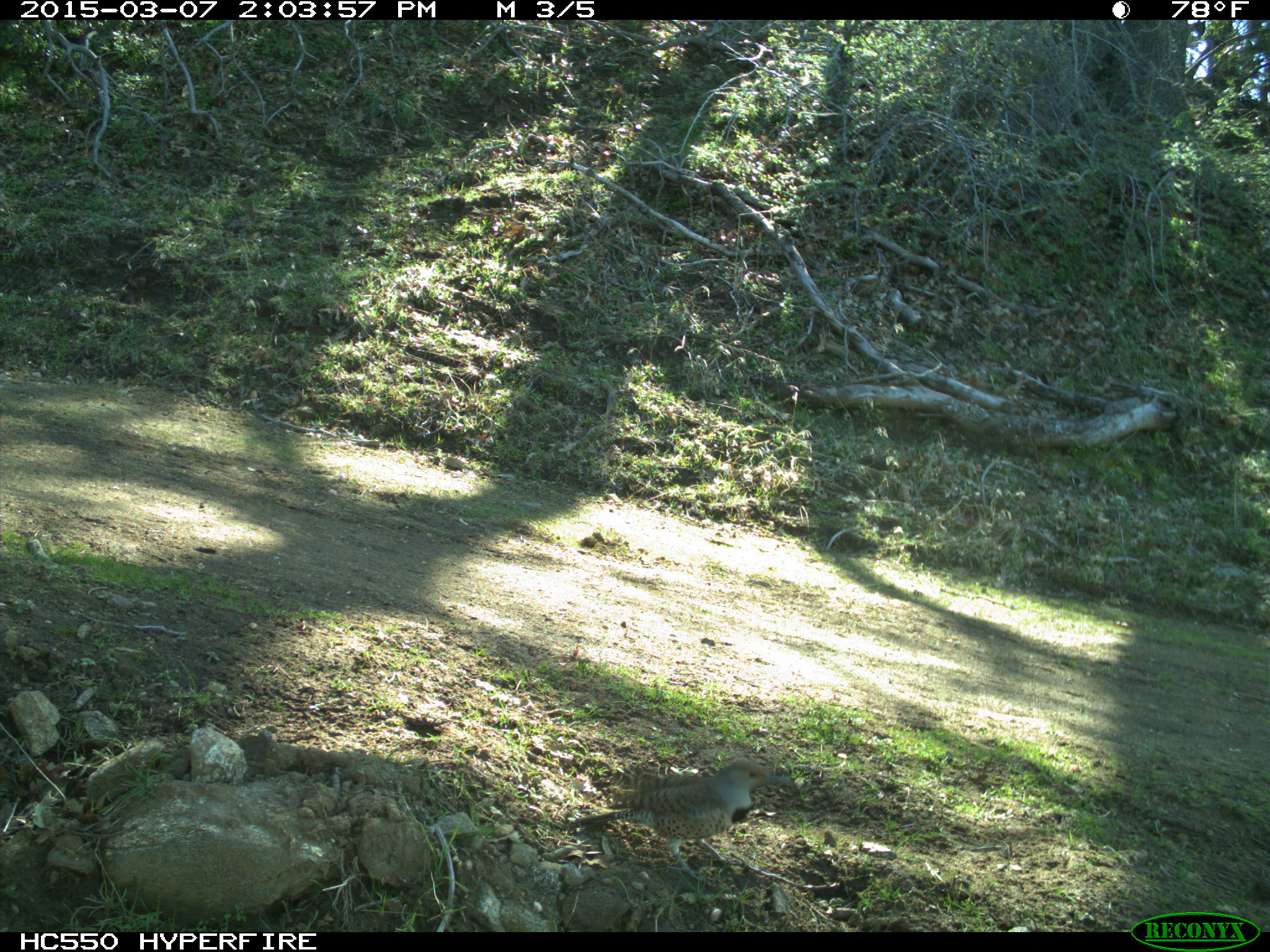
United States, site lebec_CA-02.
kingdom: Animalia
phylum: Chordata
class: Aves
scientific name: Aves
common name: birds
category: unidentified bird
Unidentified bird (birds) (Aves).